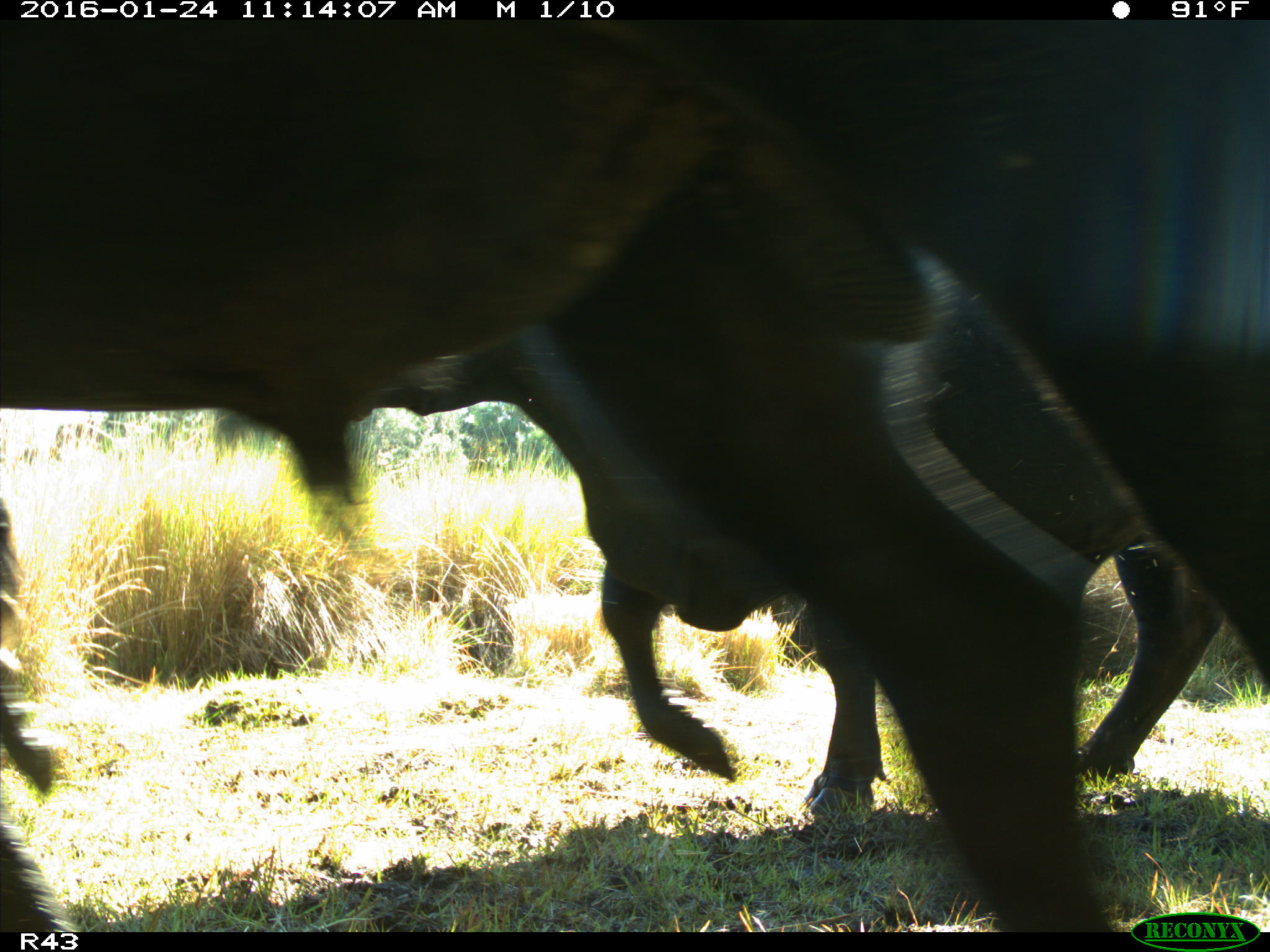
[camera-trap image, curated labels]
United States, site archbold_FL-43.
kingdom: Animalia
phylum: Chordata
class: Mammalia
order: Artiodactyla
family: Bovidae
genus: Bos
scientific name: Bos taurus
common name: domestic cow